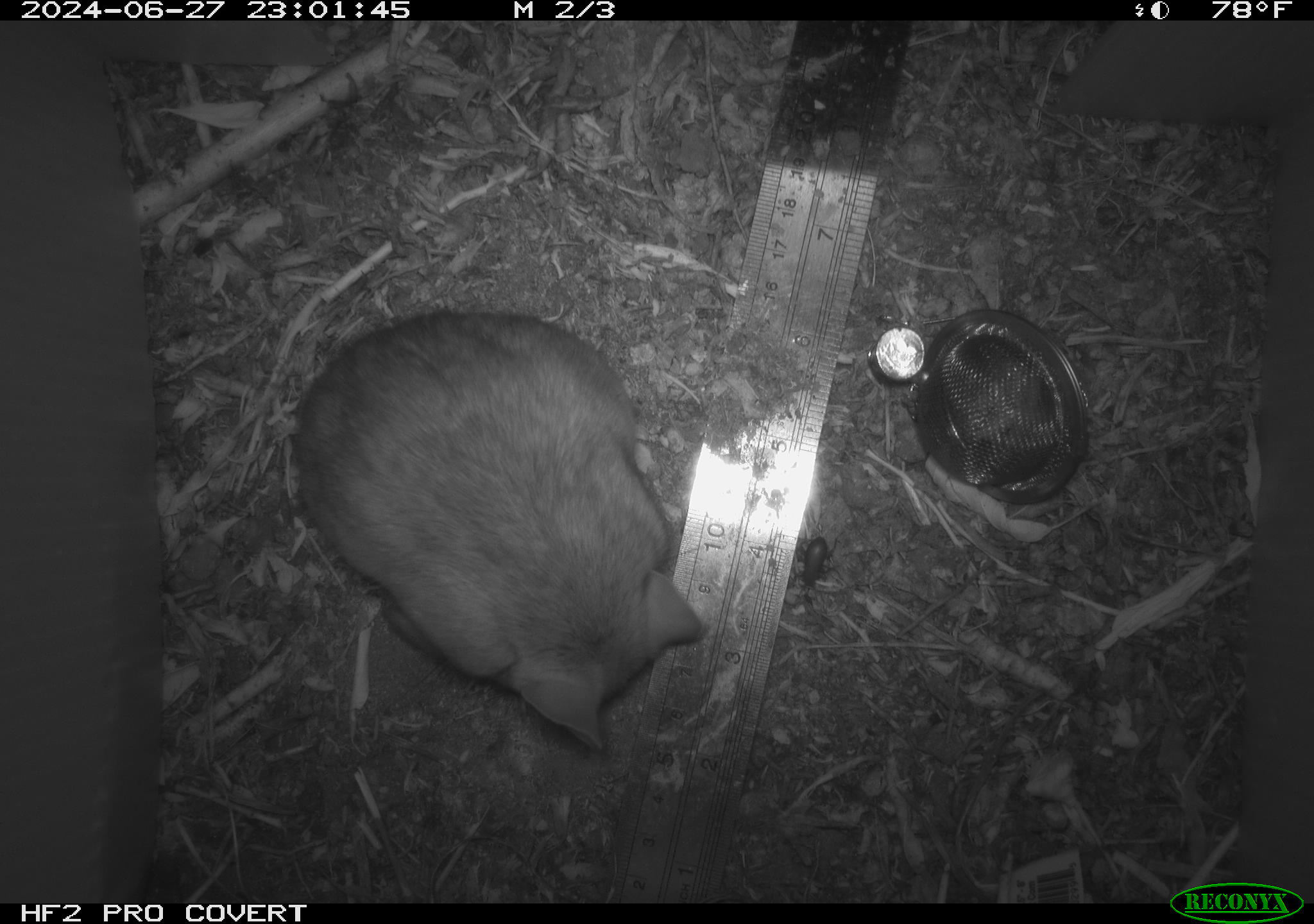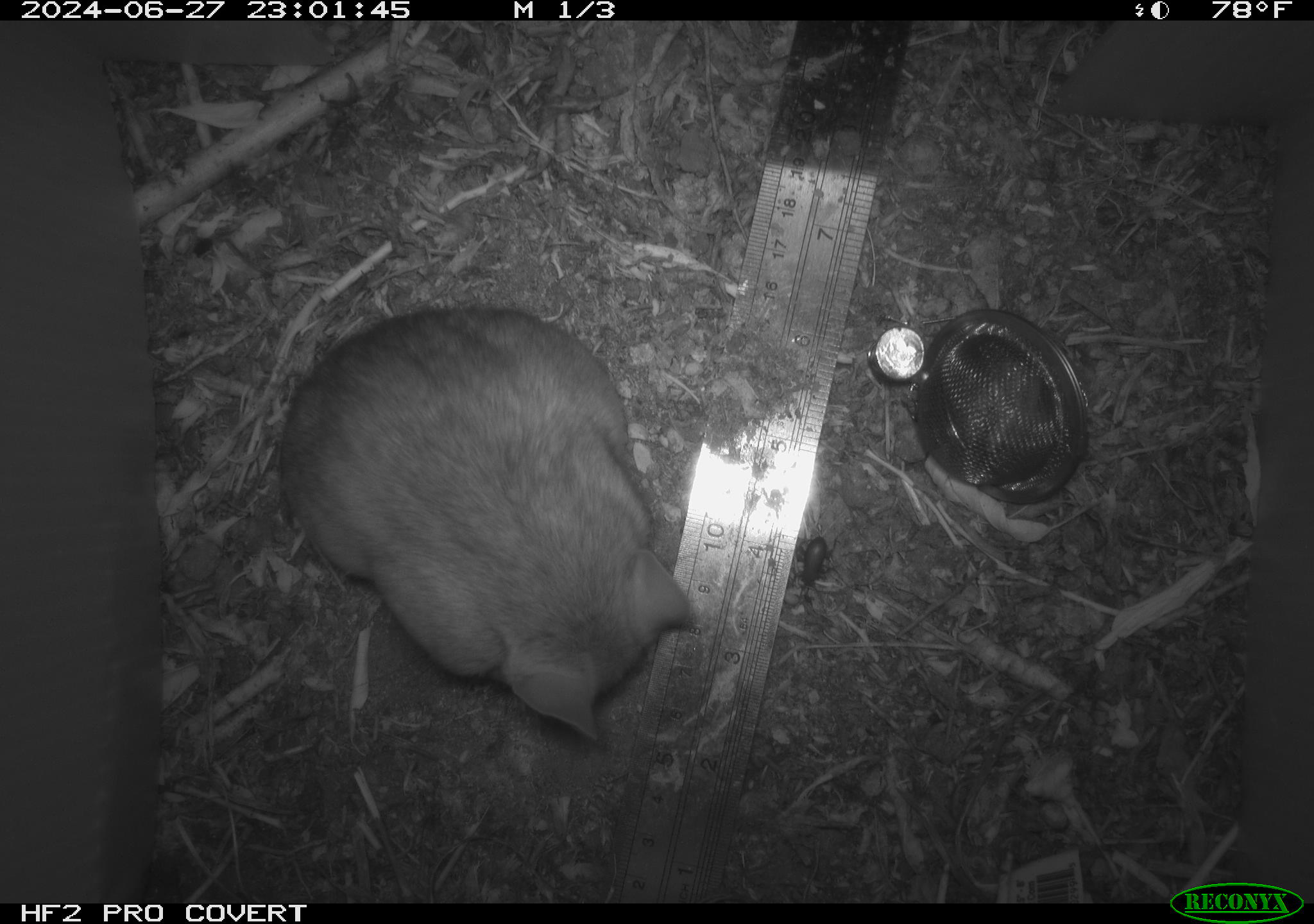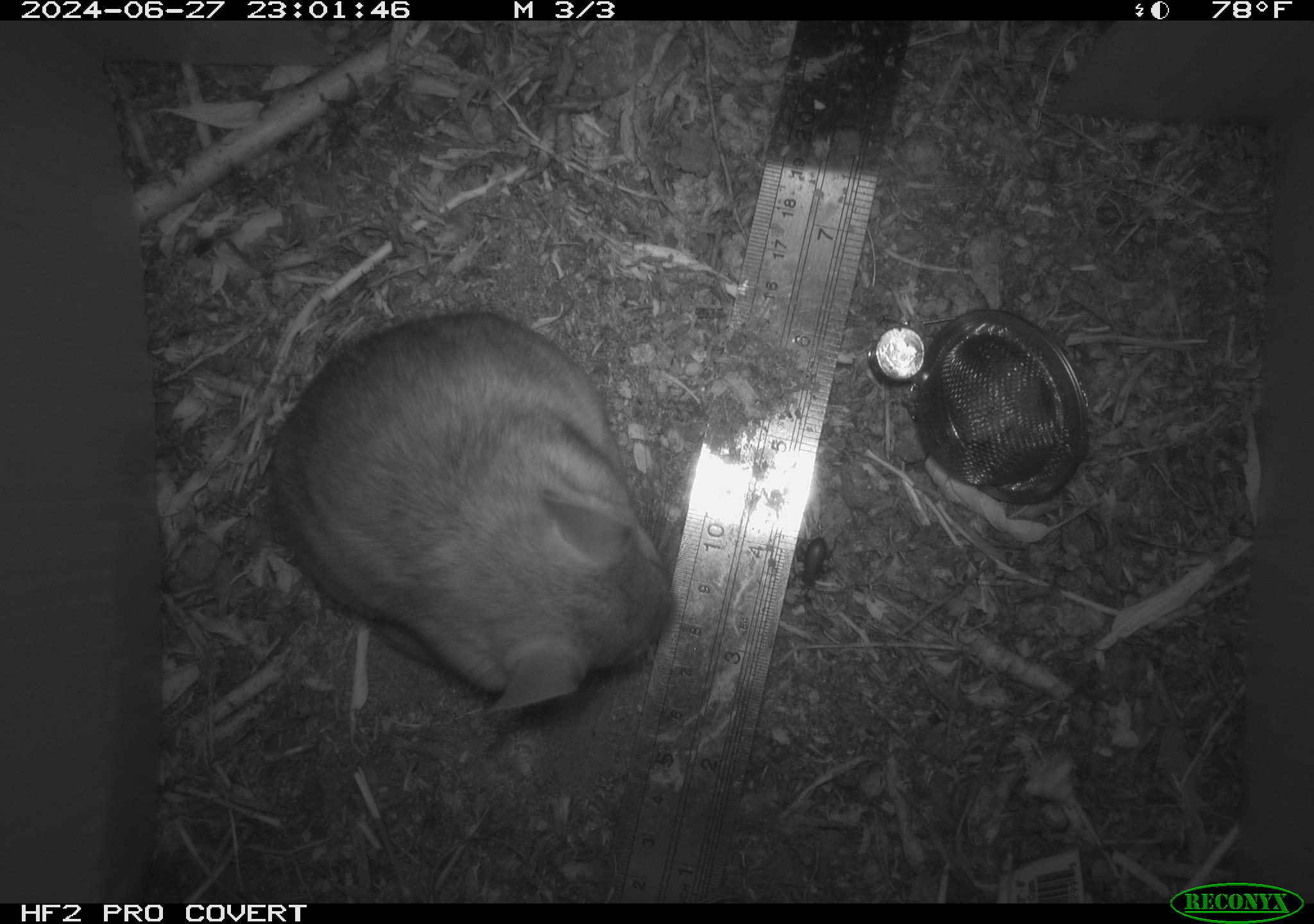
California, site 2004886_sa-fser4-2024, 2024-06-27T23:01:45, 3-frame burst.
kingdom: Animalia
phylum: Chordata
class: Mammalia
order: Rodentia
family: Sciuridae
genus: Neotamias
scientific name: Neotamias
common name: western chipmunks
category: neotamias species